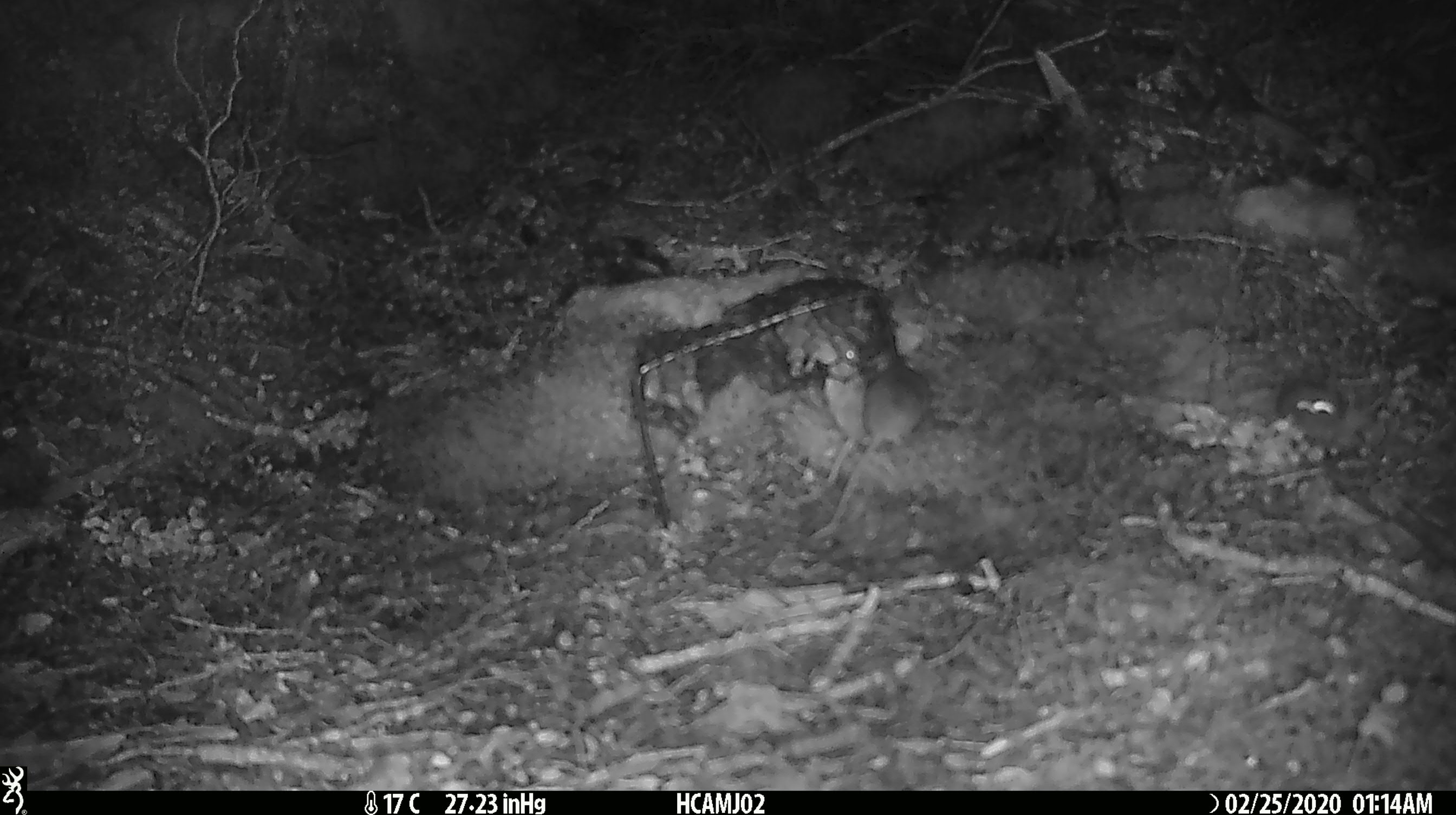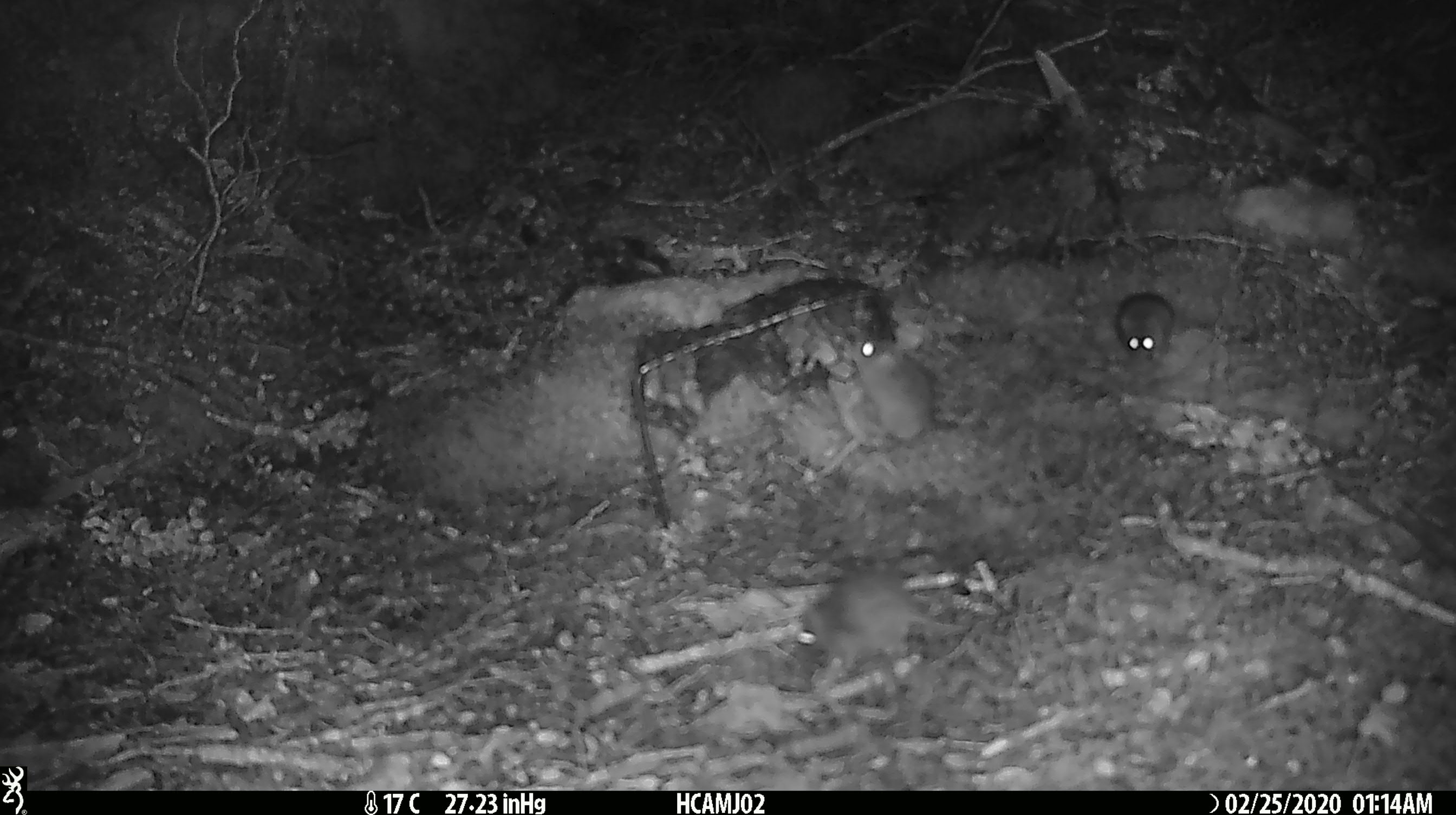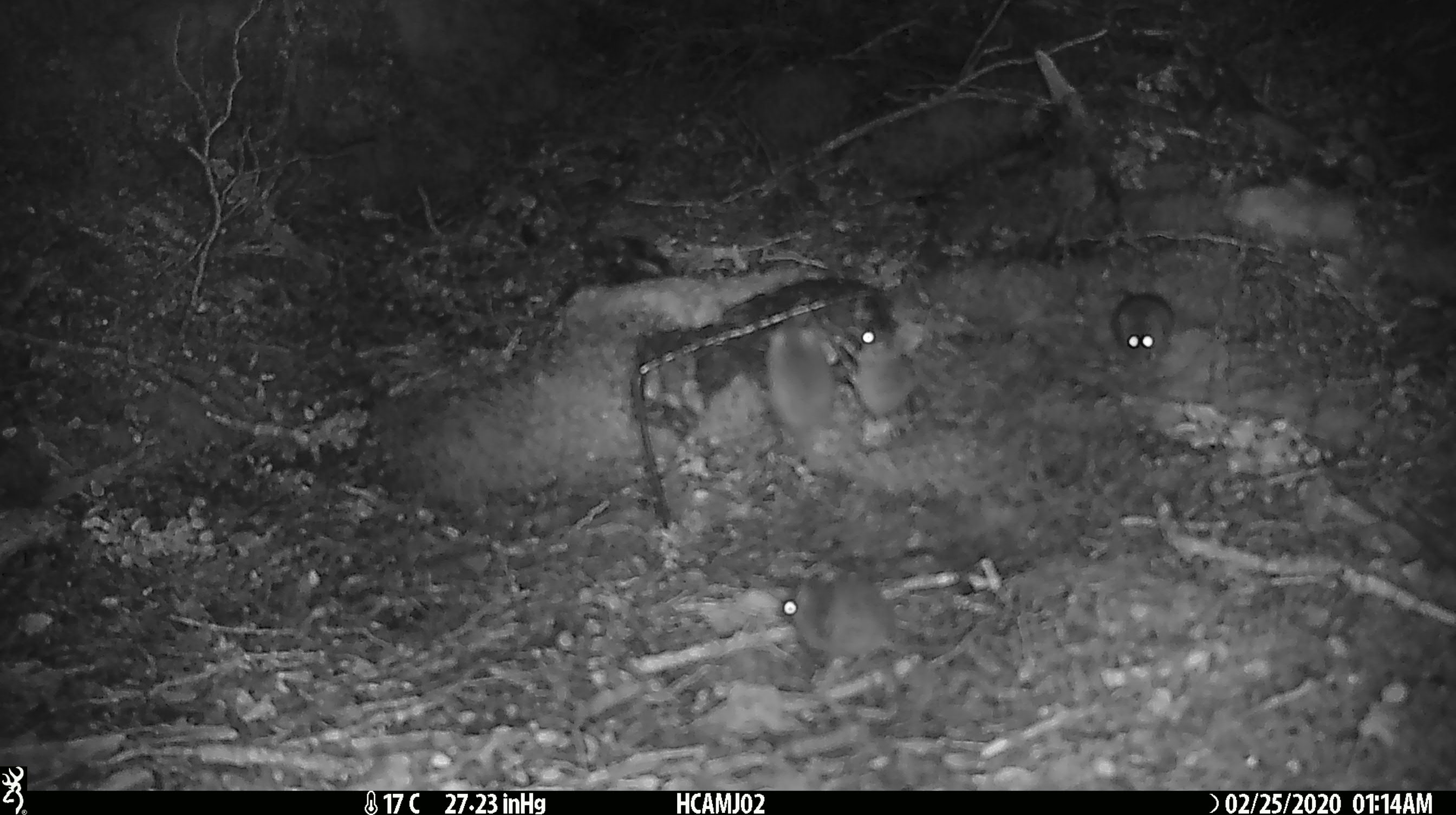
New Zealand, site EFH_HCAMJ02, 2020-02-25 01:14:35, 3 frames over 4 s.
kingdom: Animalia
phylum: Chordata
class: Mammalia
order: Rodentia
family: Muridae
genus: Mus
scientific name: Mus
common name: mouse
Mouse (Mus).